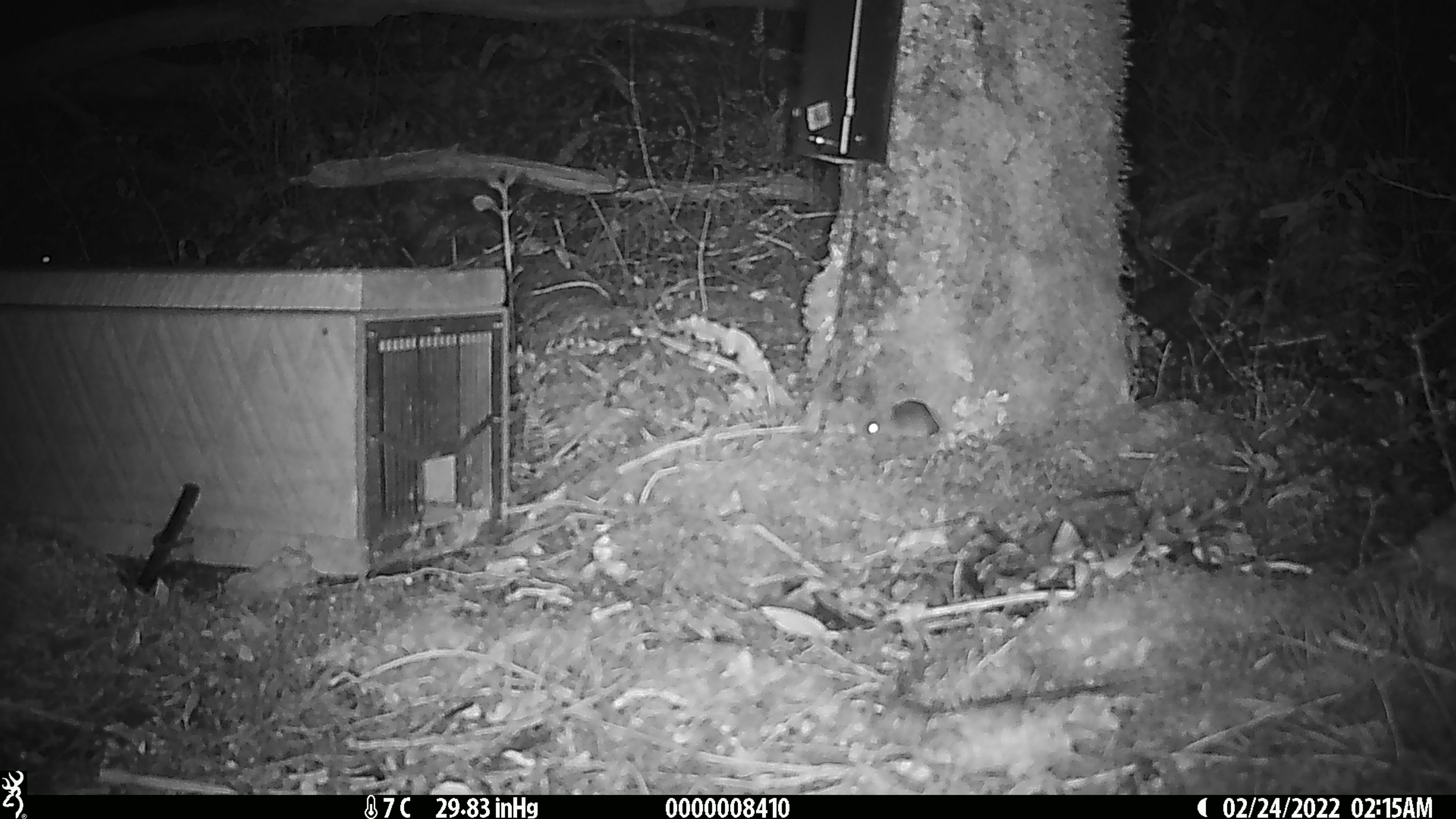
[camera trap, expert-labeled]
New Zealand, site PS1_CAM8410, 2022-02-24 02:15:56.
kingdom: Animalia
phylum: Chordata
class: Mammalia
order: Rodentia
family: Muridae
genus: Mus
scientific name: Mus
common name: mouse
Mouse (Mus).